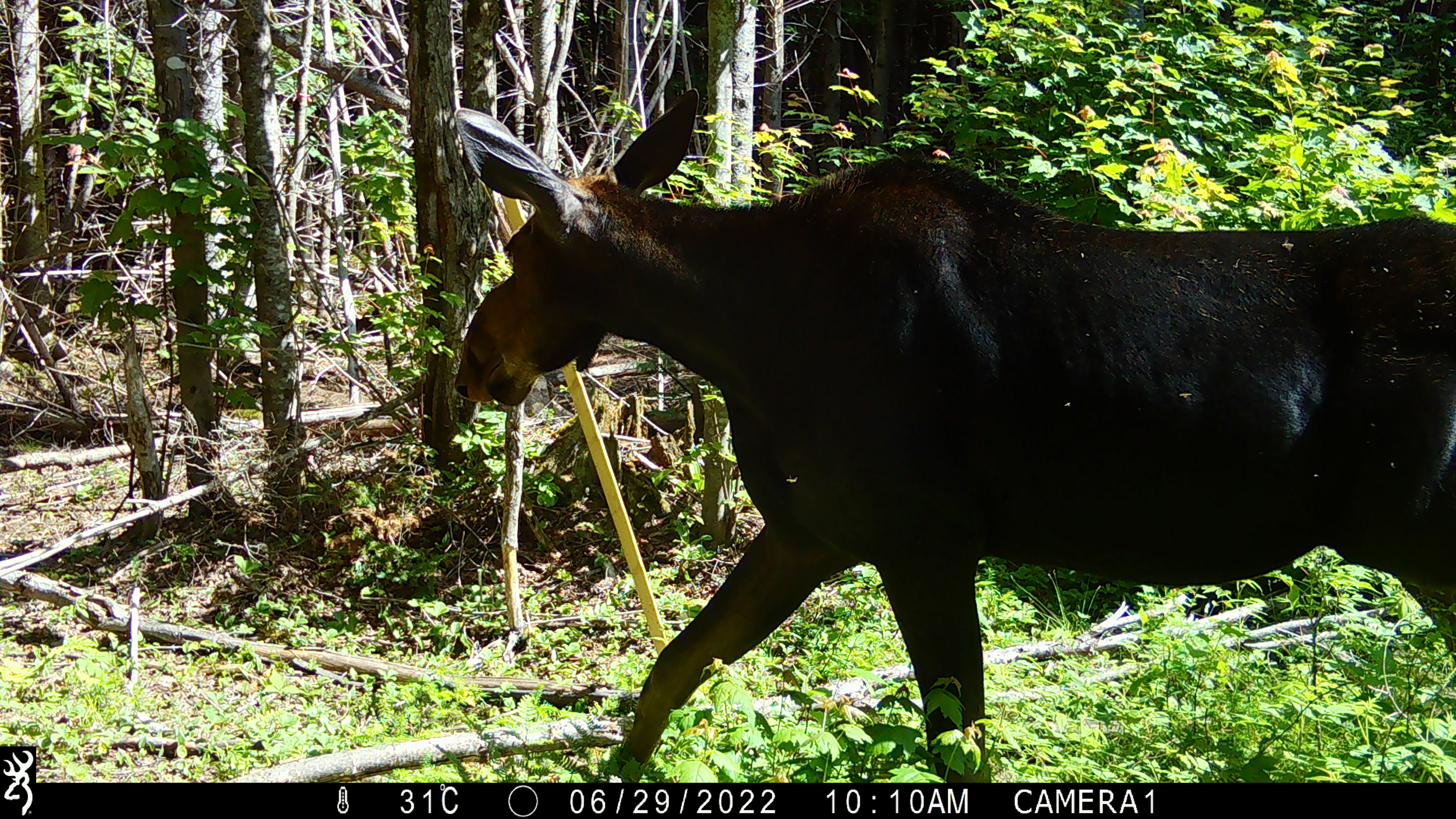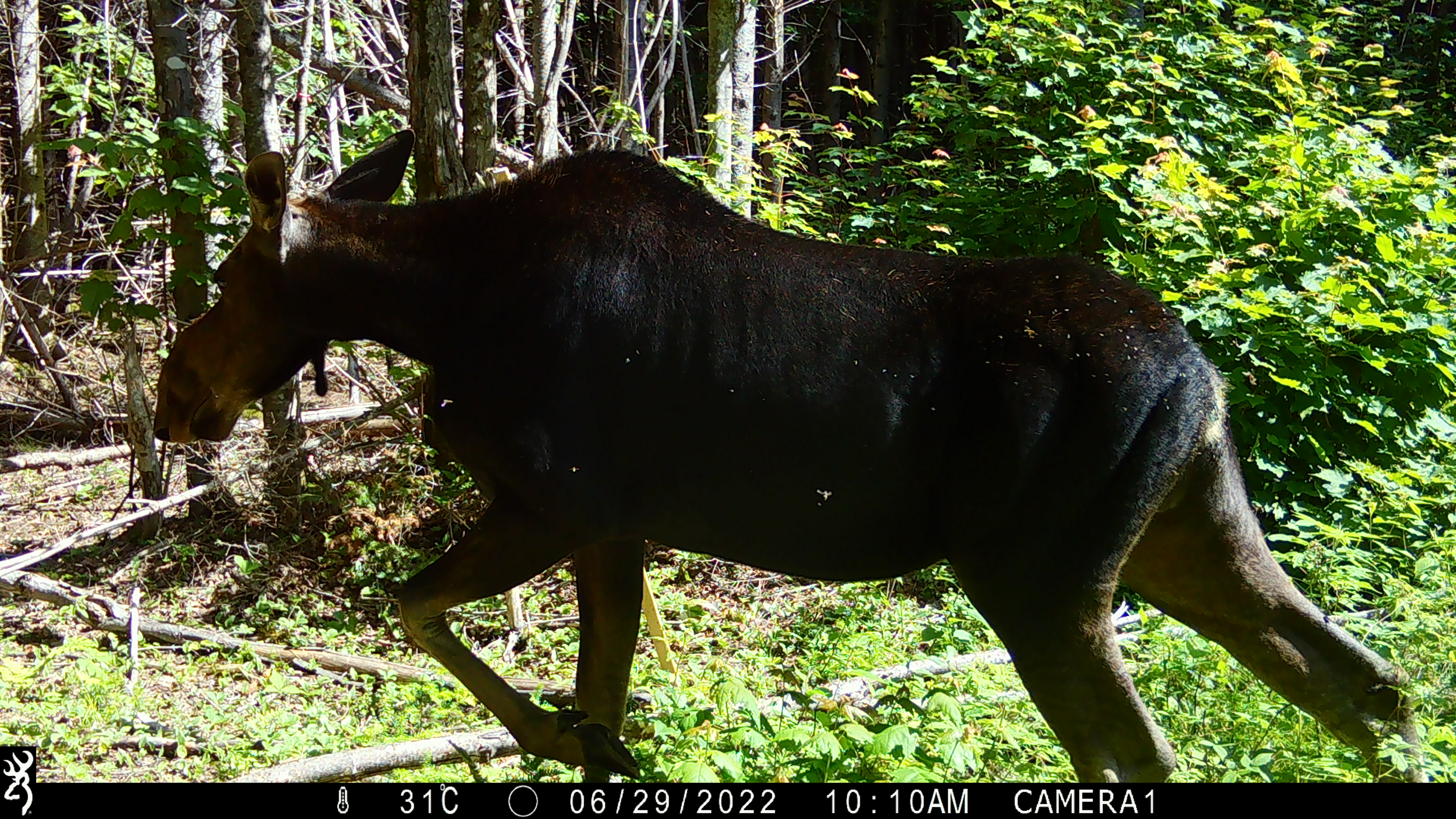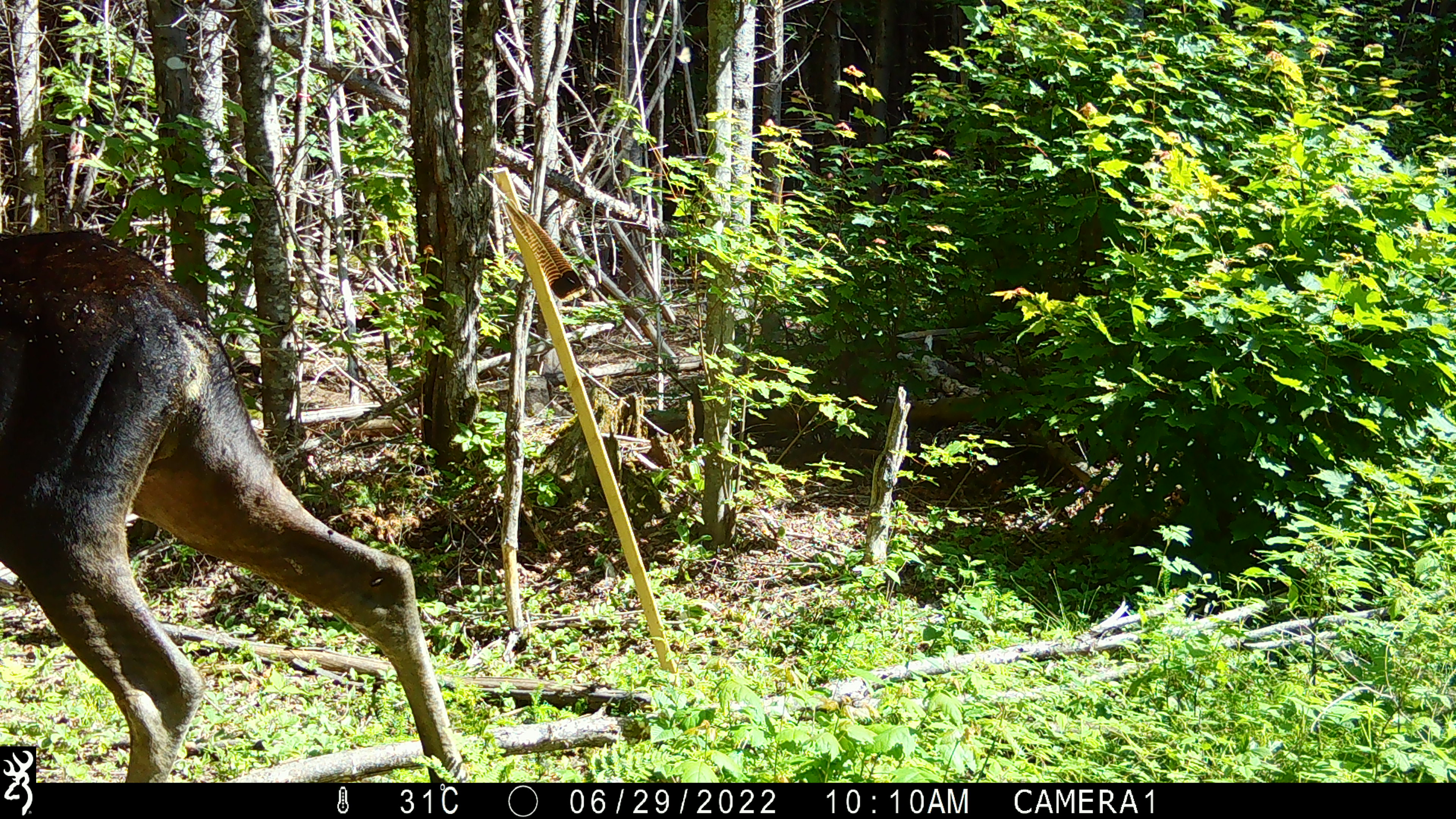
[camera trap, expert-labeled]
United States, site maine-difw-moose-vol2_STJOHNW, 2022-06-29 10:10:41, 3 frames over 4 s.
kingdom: Animalia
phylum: Chordata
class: Mammalia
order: Artiodactyla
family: Cervidae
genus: Alces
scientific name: Alces alces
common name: moose